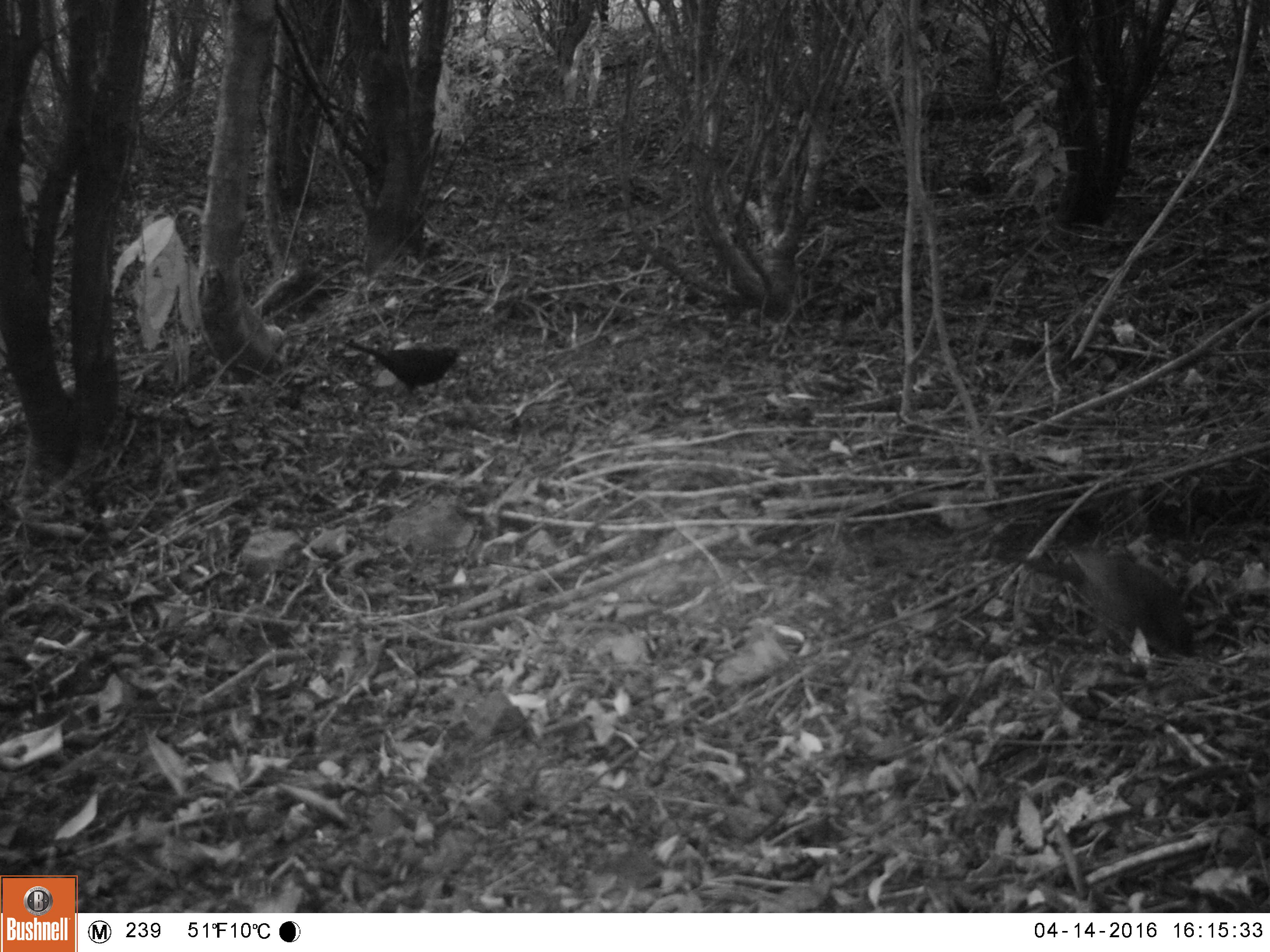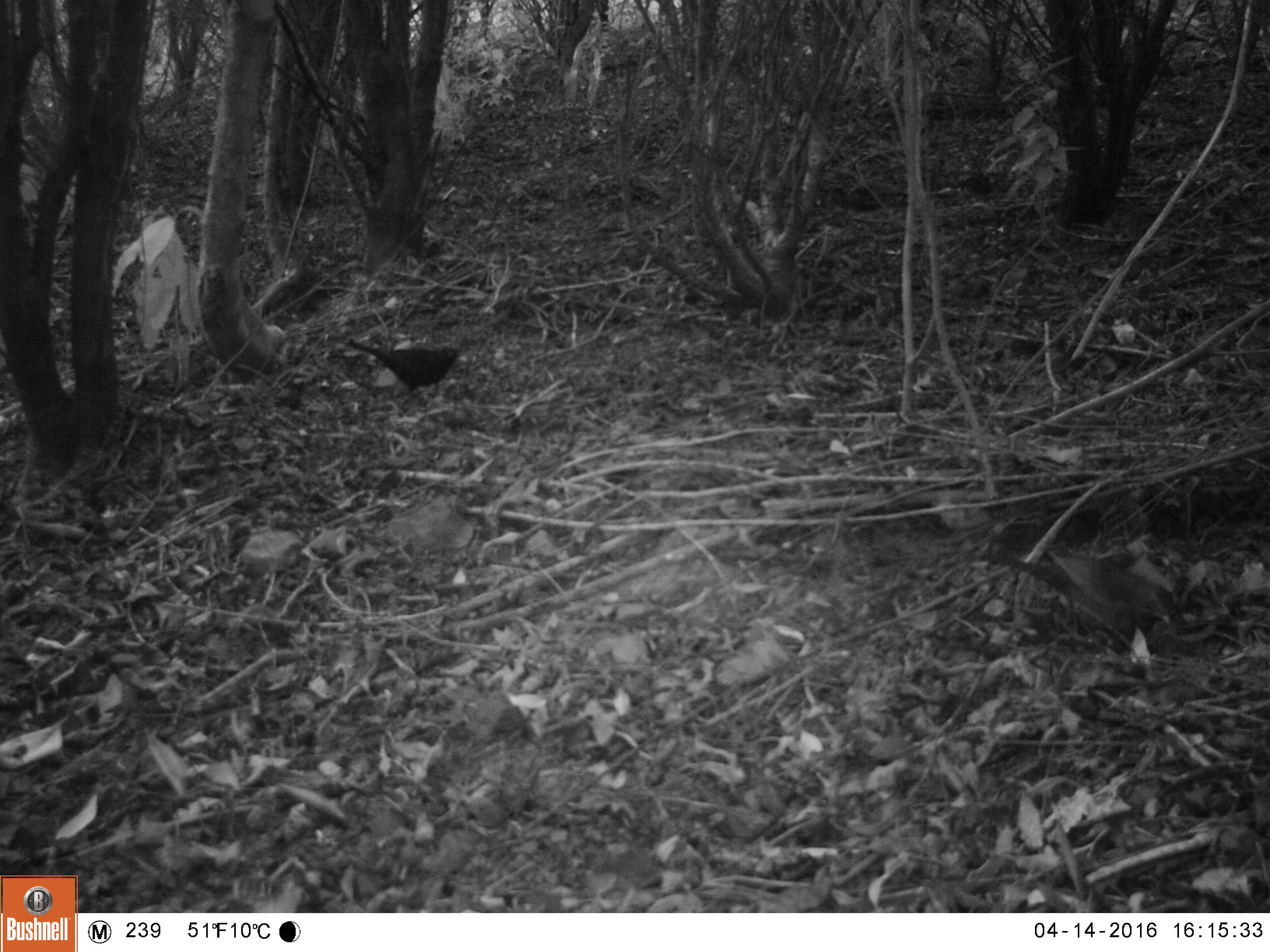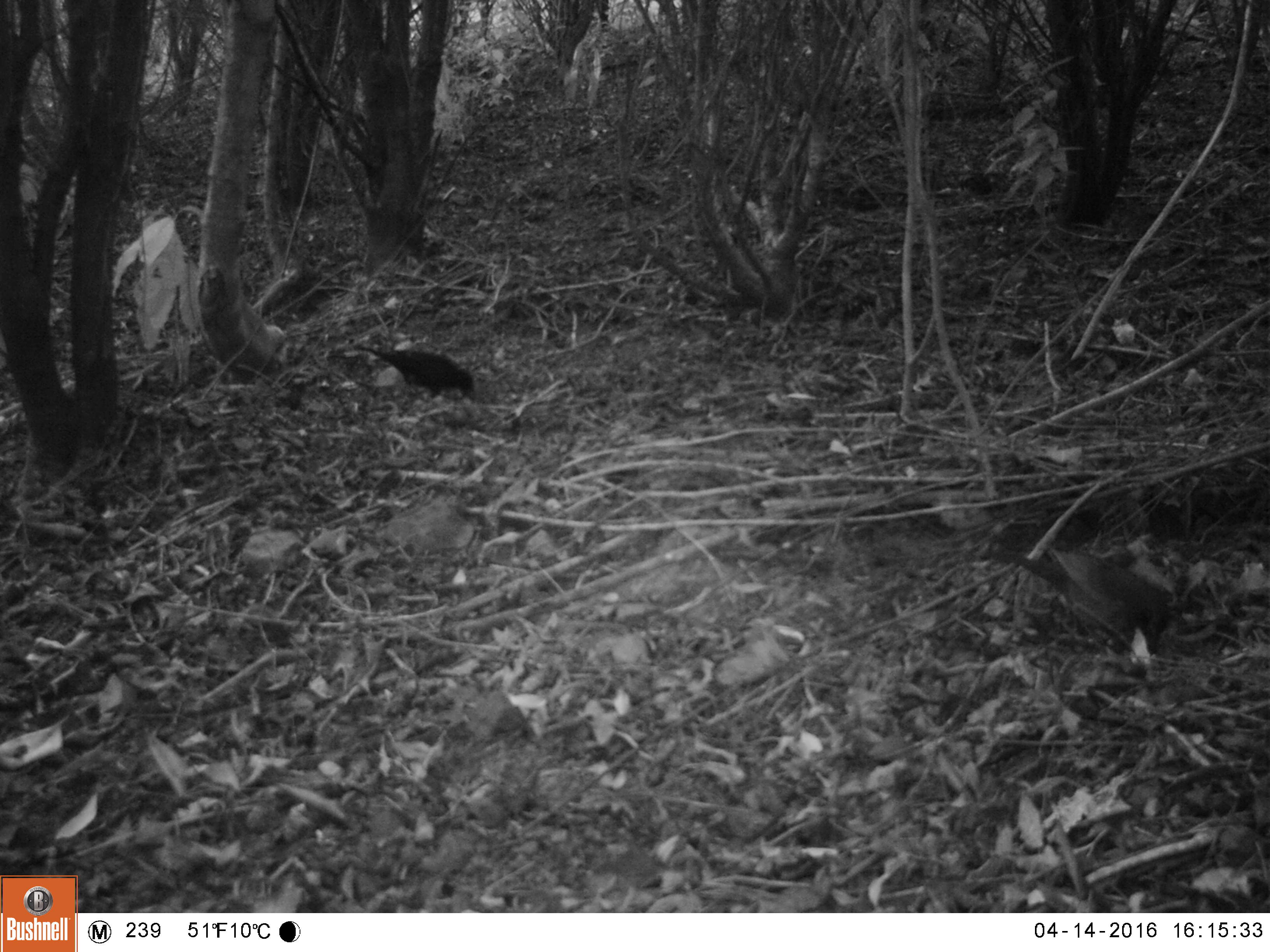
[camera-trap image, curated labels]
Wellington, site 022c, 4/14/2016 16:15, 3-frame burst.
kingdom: Animalia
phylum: Chordata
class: Aves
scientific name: Aves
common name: bird